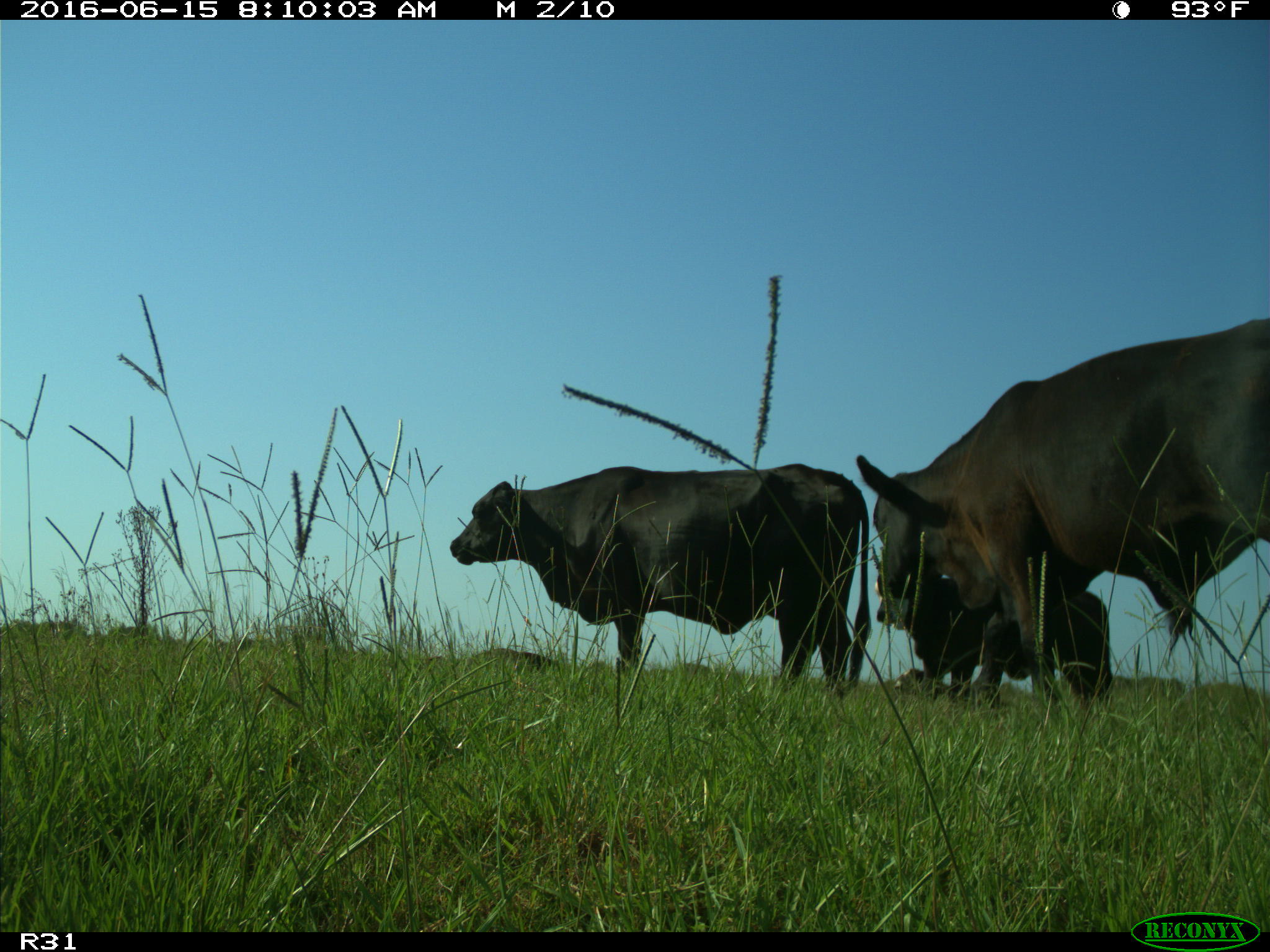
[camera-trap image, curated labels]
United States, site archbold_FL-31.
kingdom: Animalia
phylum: Chordata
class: Mammalia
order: Artiodactyla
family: Bovidae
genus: Bos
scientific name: Bos taurus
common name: domestic cow